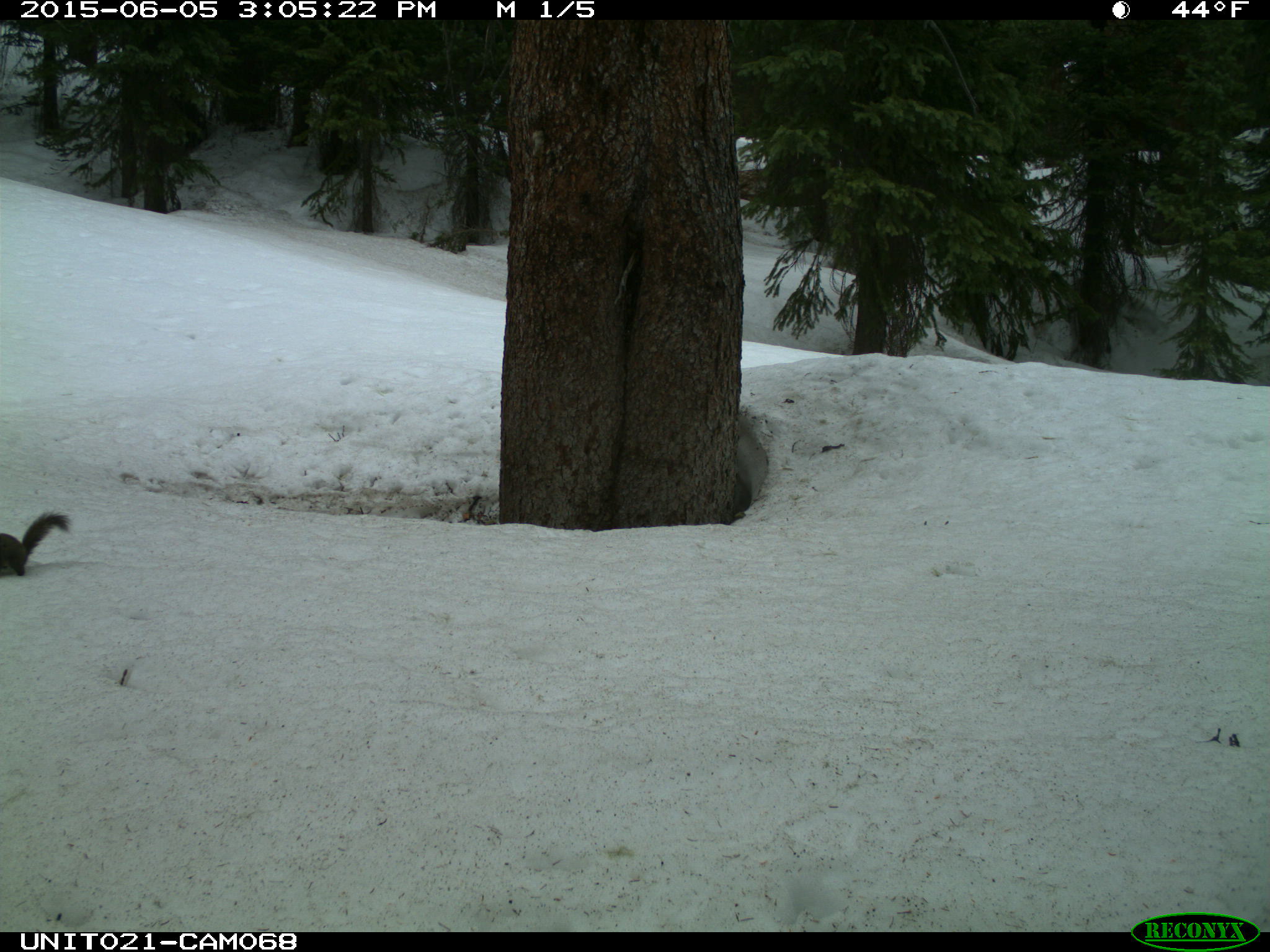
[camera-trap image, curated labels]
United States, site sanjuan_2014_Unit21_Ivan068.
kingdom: Animalia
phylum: Chordata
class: Mammalia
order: Rodentia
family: Sciuridae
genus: Tamiasciurus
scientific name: Tamiasciurus hudsonicus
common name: american red squirrel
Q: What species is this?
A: Tamiasciurus hudsonicus (american red squirrel).